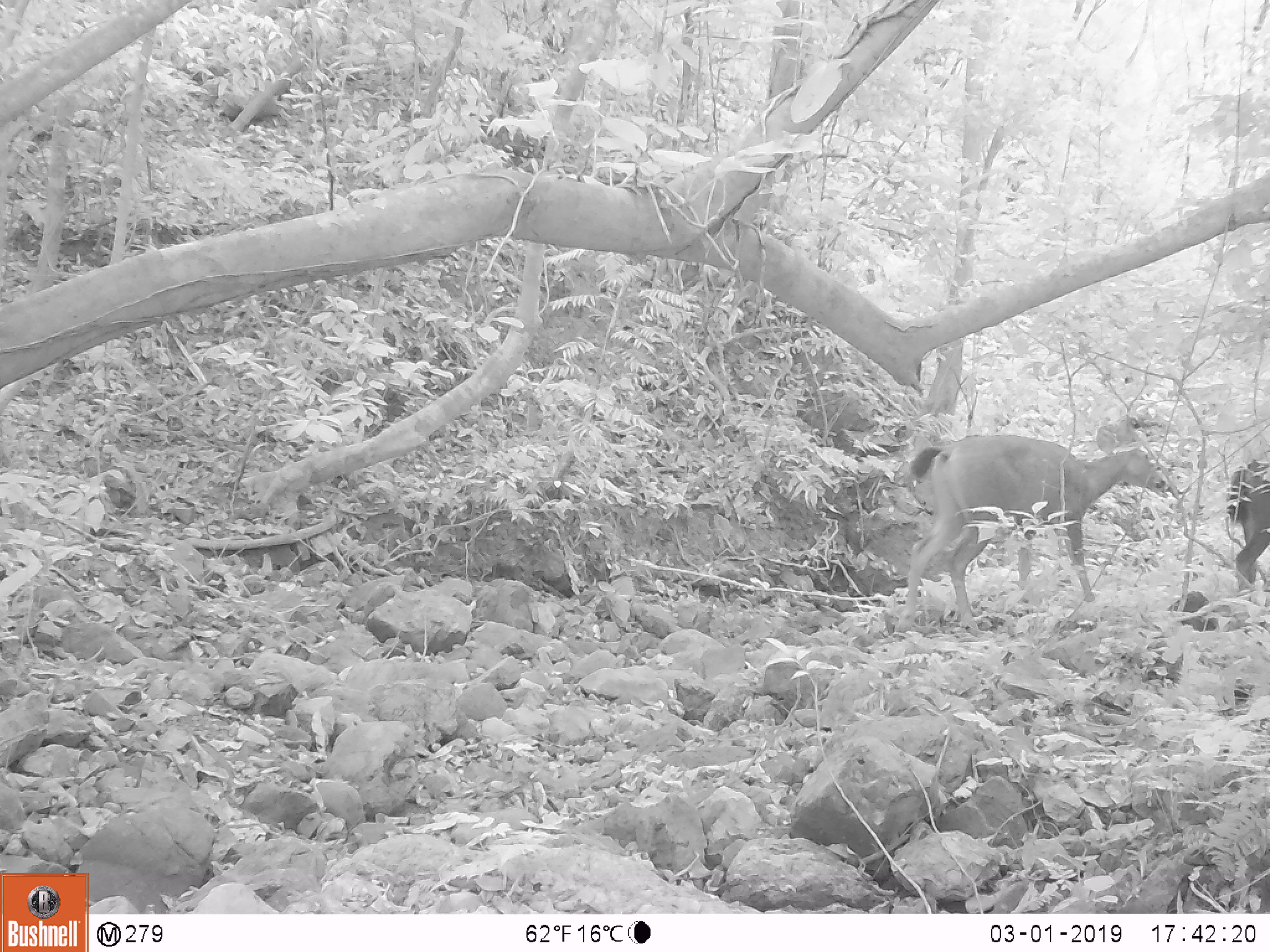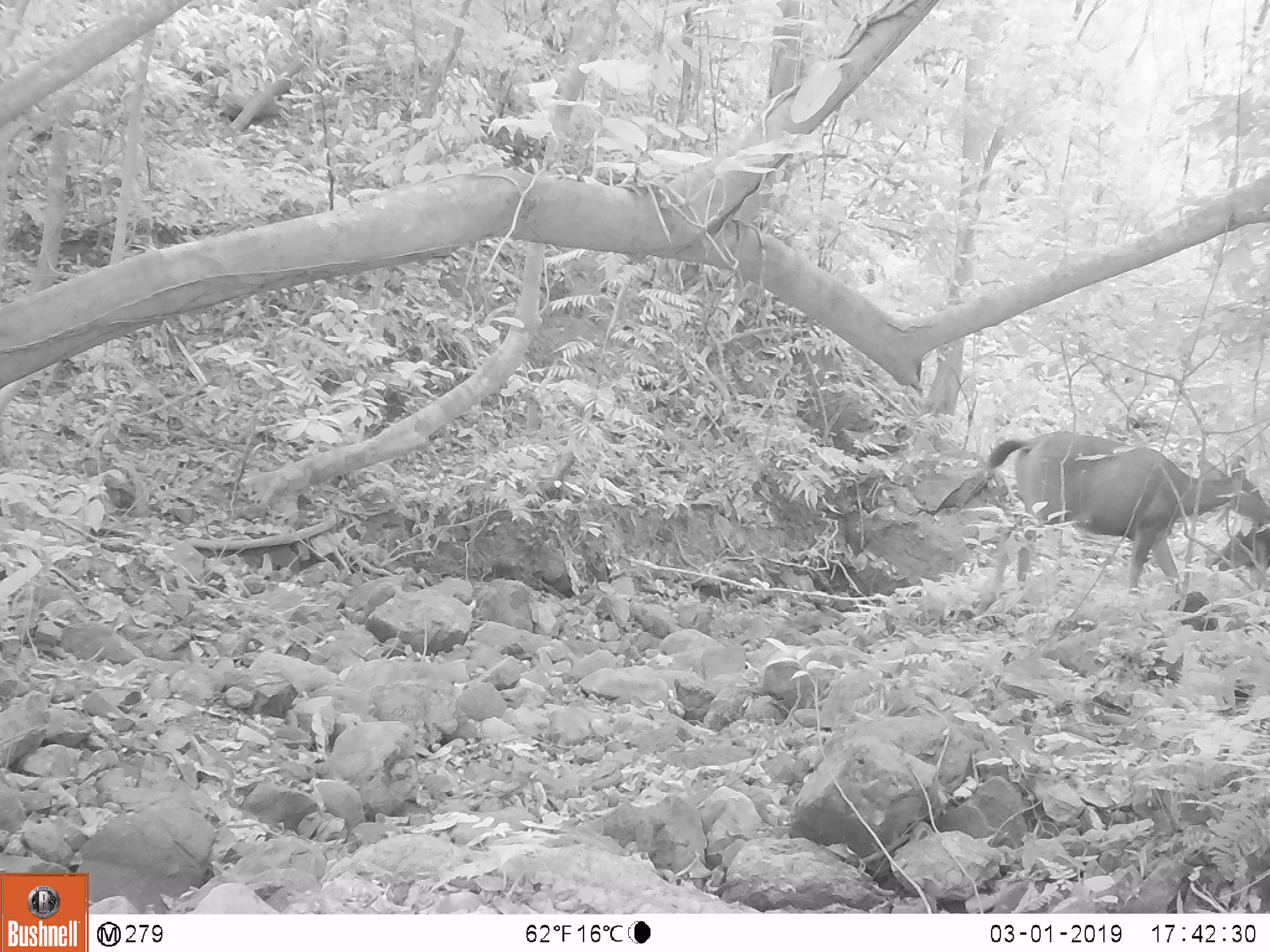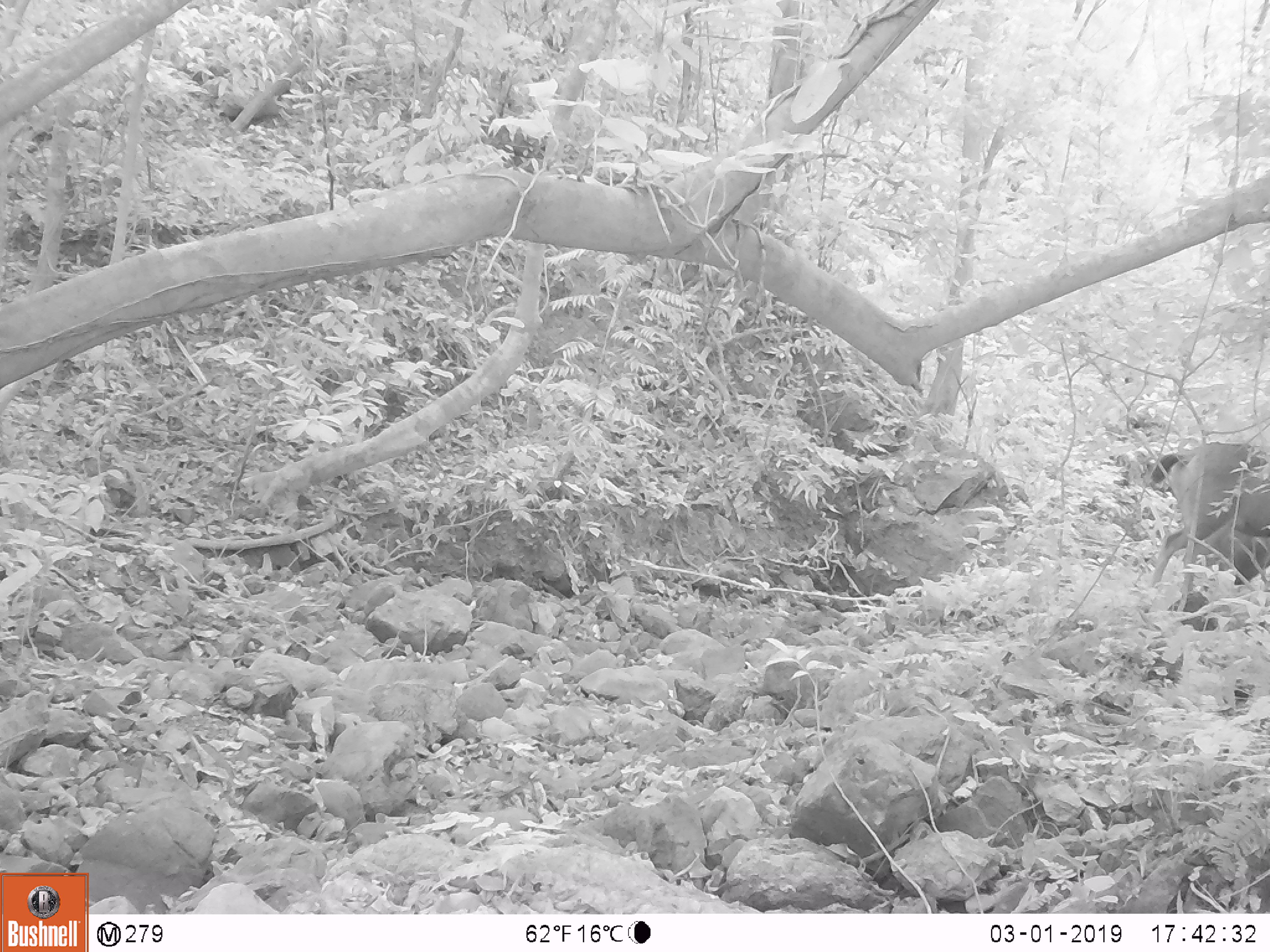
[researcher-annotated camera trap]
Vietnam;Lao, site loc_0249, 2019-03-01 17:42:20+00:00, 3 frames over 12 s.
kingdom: Animalia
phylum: Chordata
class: Mammalia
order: Artiodactyla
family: Cervidae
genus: Rusa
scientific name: Rusa unicolor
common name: sambar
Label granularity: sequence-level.